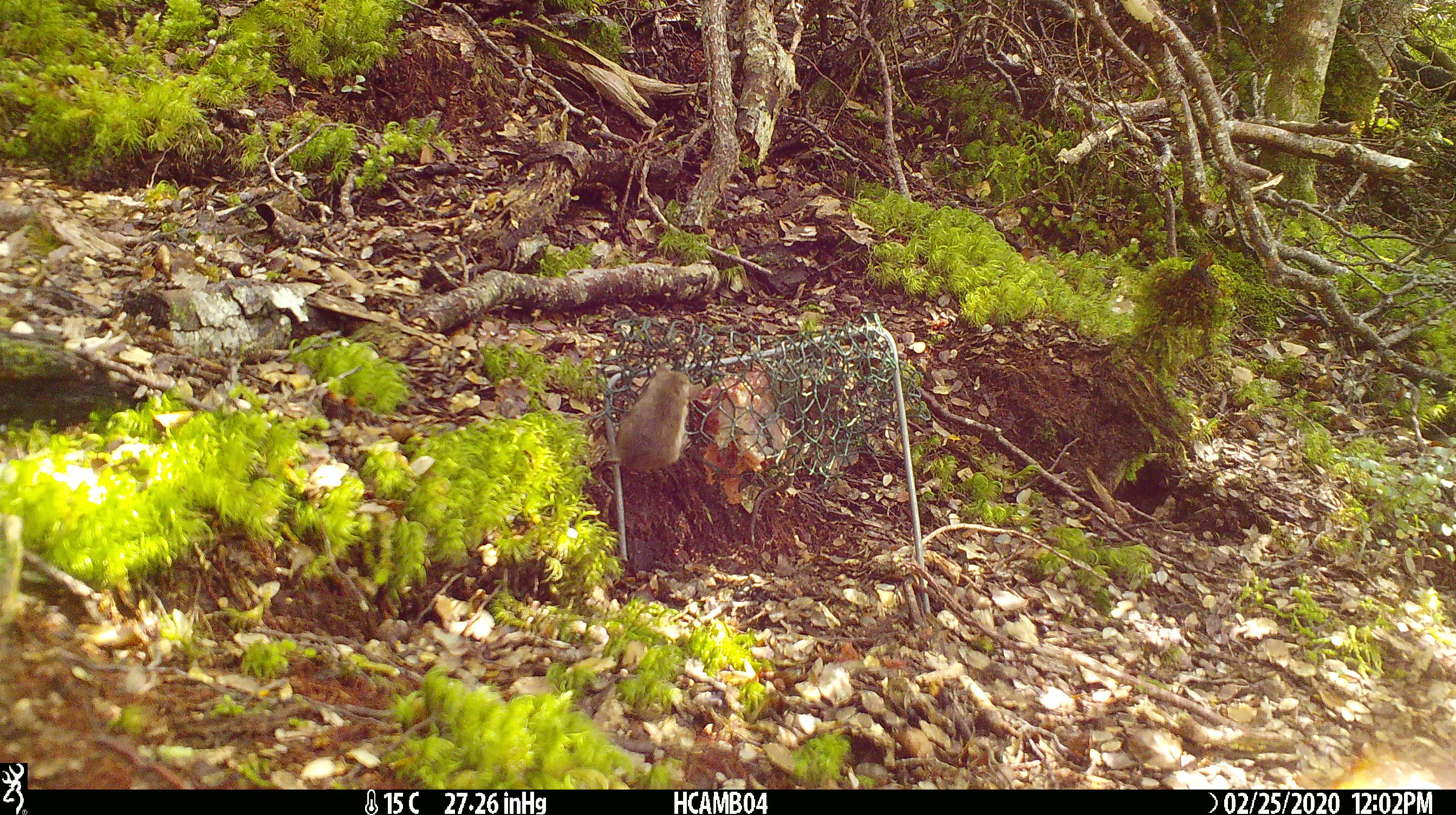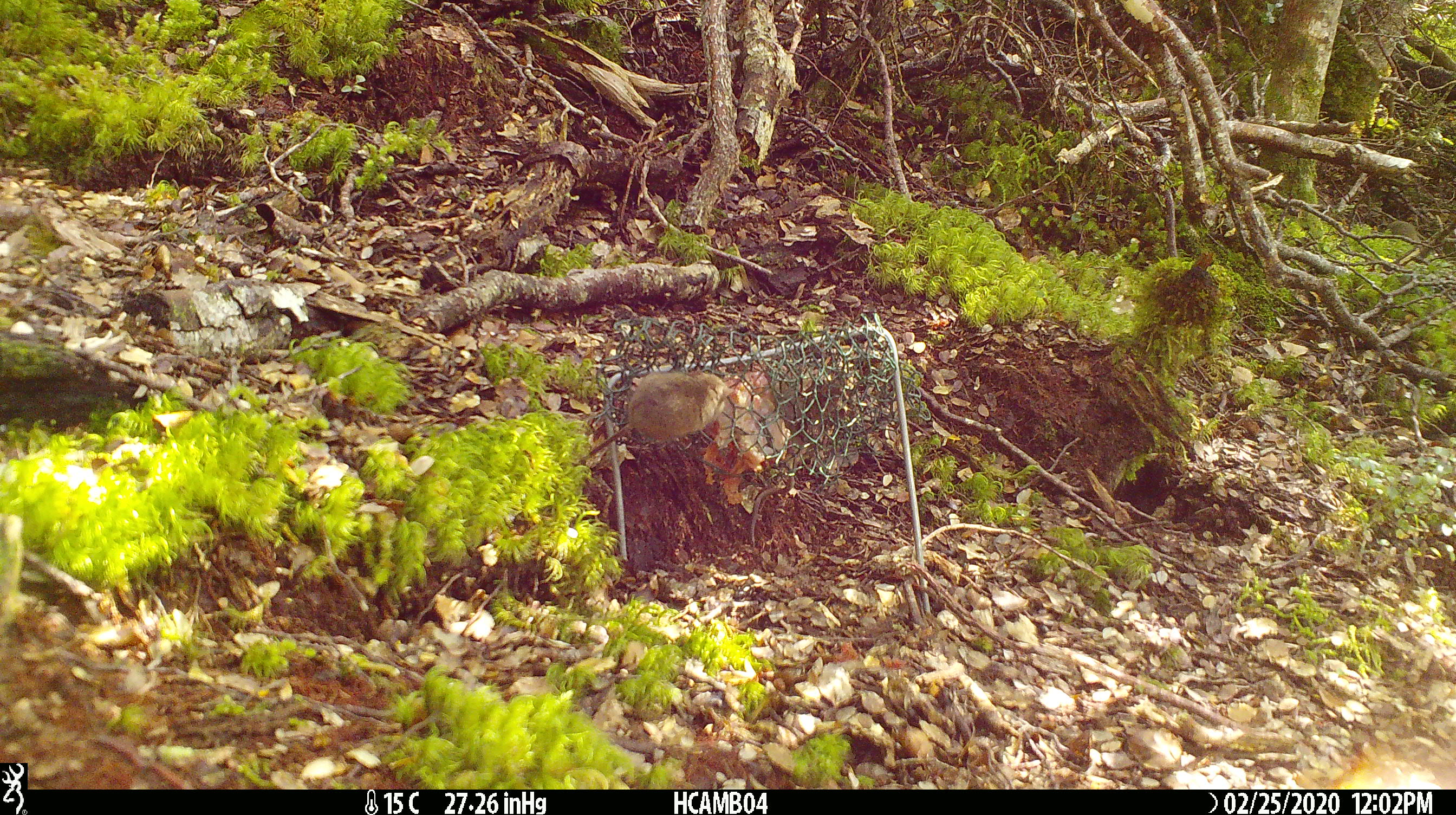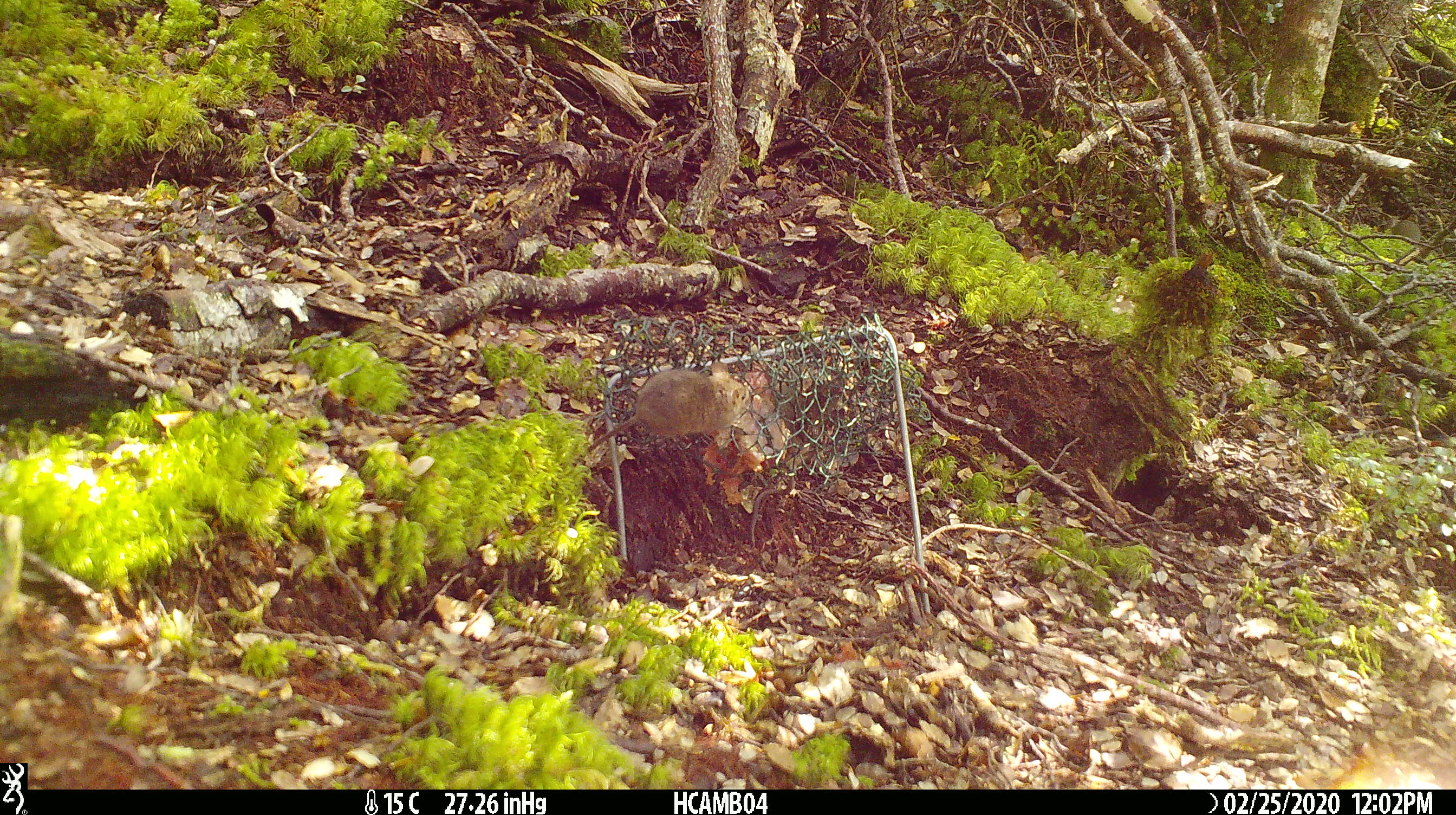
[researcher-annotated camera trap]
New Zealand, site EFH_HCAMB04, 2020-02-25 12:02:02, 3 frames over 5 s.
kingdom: Animalia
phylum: Chordata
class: Mammalia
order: Rodentia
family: Muridae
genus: Mus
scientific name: Mus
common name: mouse